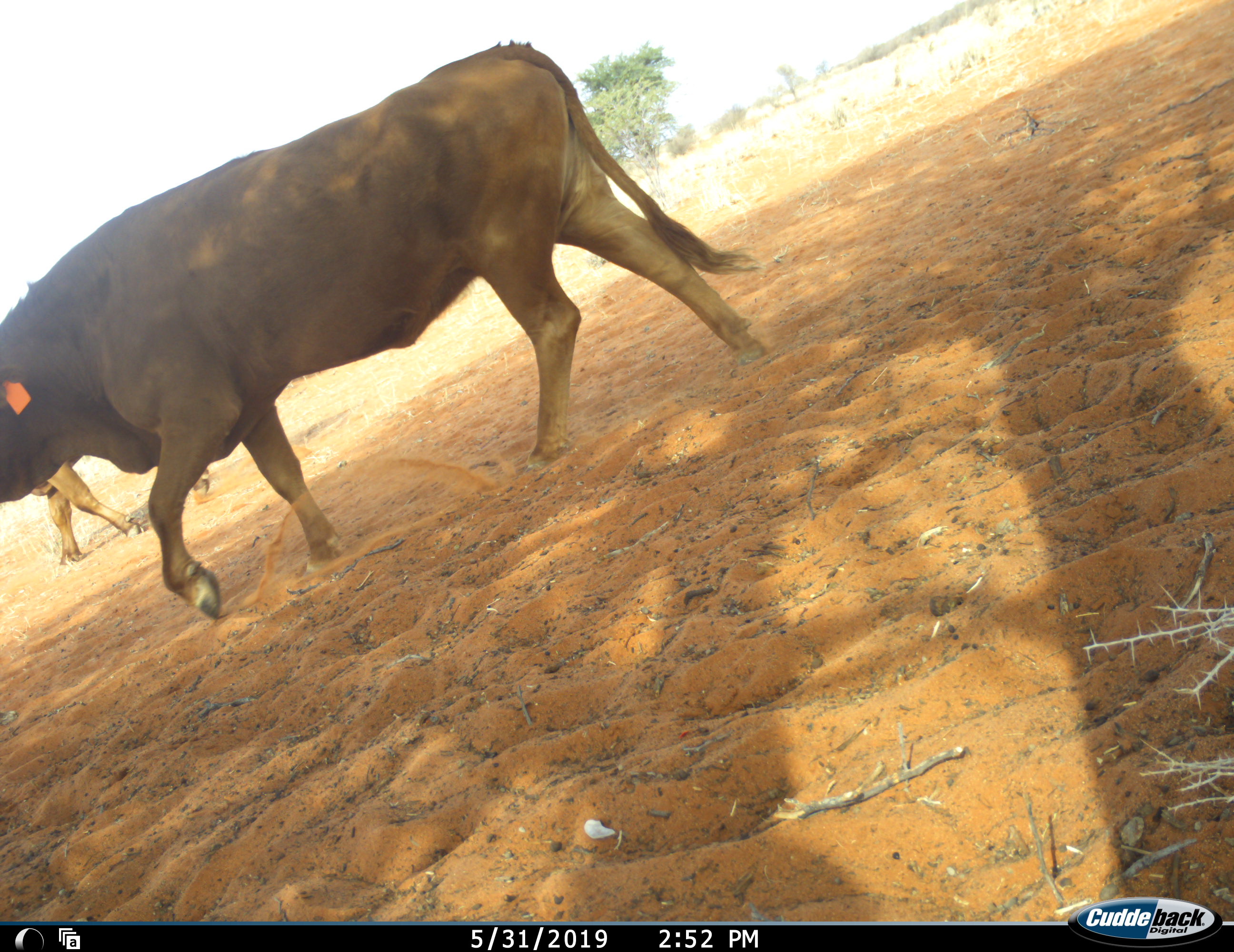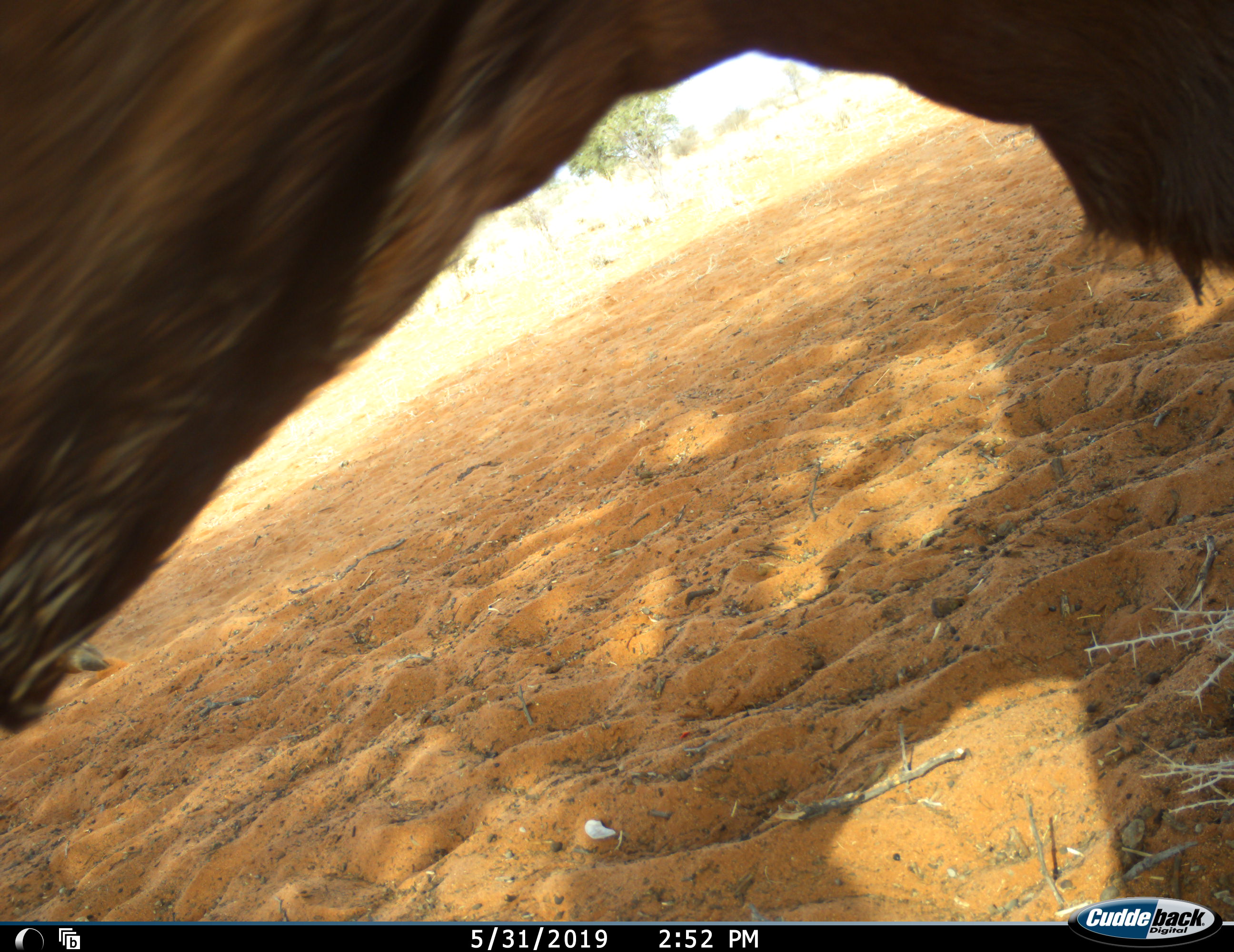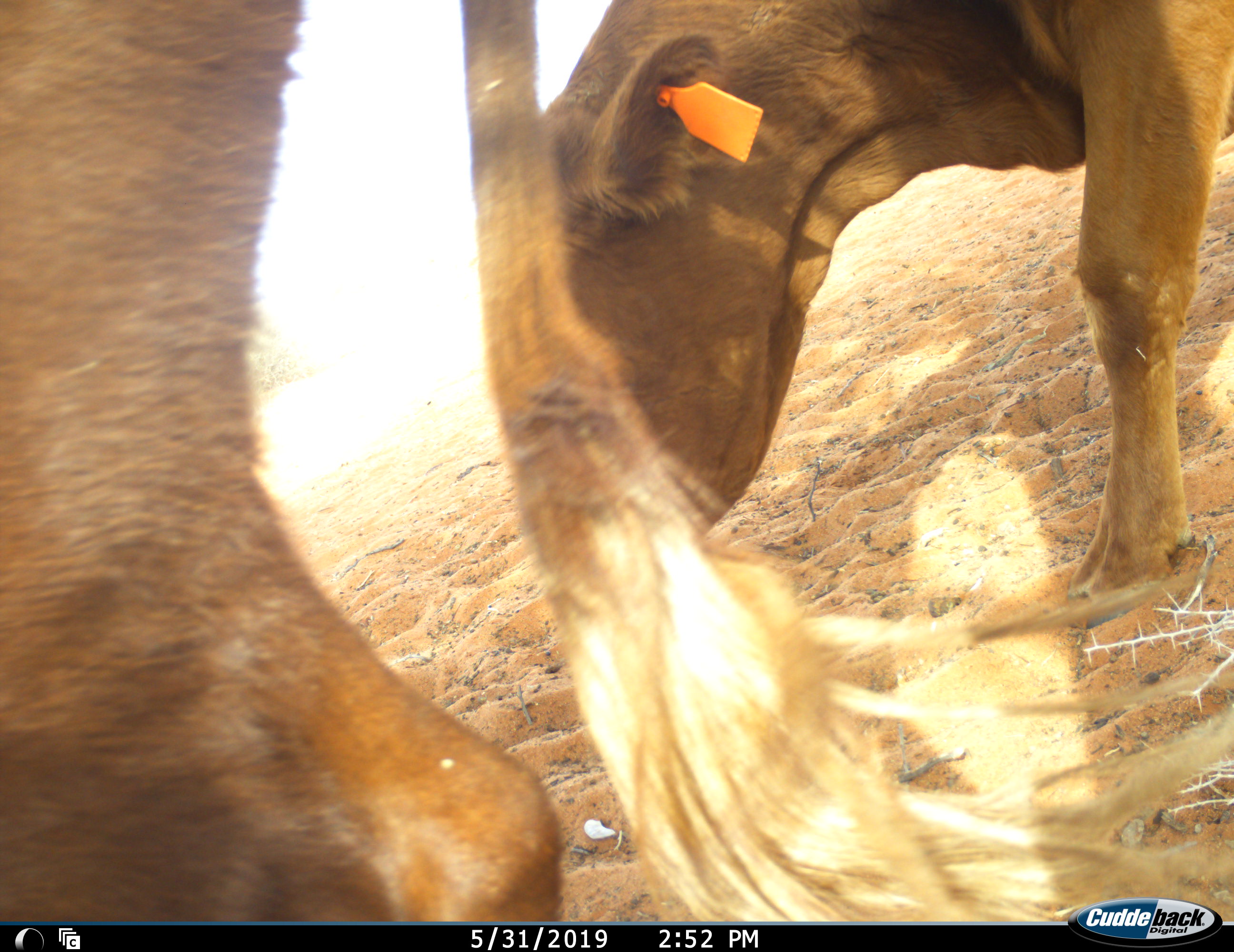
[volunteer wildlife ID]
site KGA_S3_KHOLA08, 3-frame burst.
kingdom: Animalia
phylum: Chordata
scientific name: Vertebrata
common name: domestic animal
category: domesticanimal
Domesticanimal (domestic animal) (Vertebrata), count 3. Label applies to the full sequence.